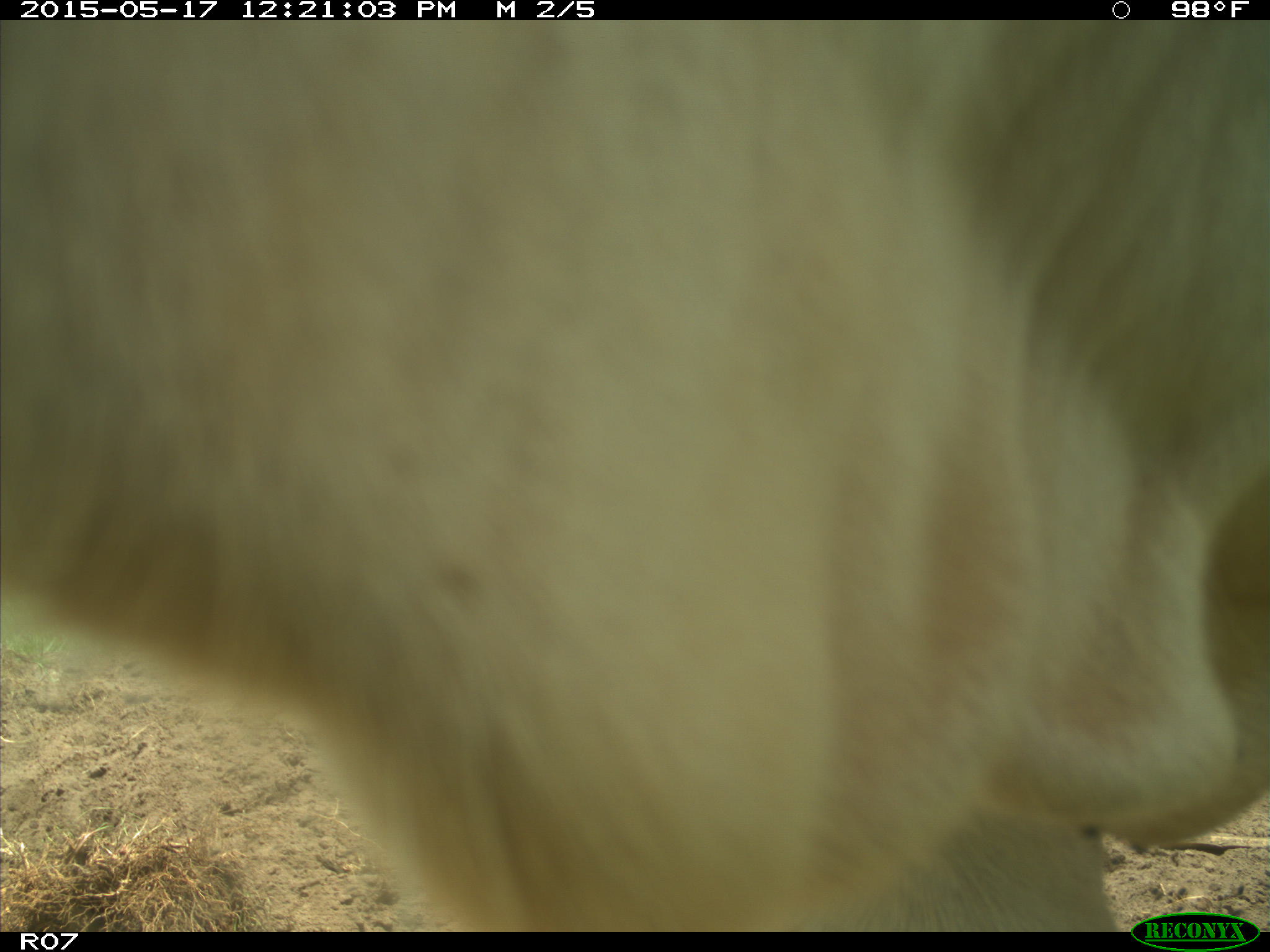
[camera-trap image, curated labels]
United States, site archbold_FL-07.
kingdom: Animalia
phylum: Chordata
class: Mammalia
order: Artiodactyla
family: Bovidae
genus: Bos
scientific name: Bos taurus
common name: domestic cow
Bos taurus (domestic cow).